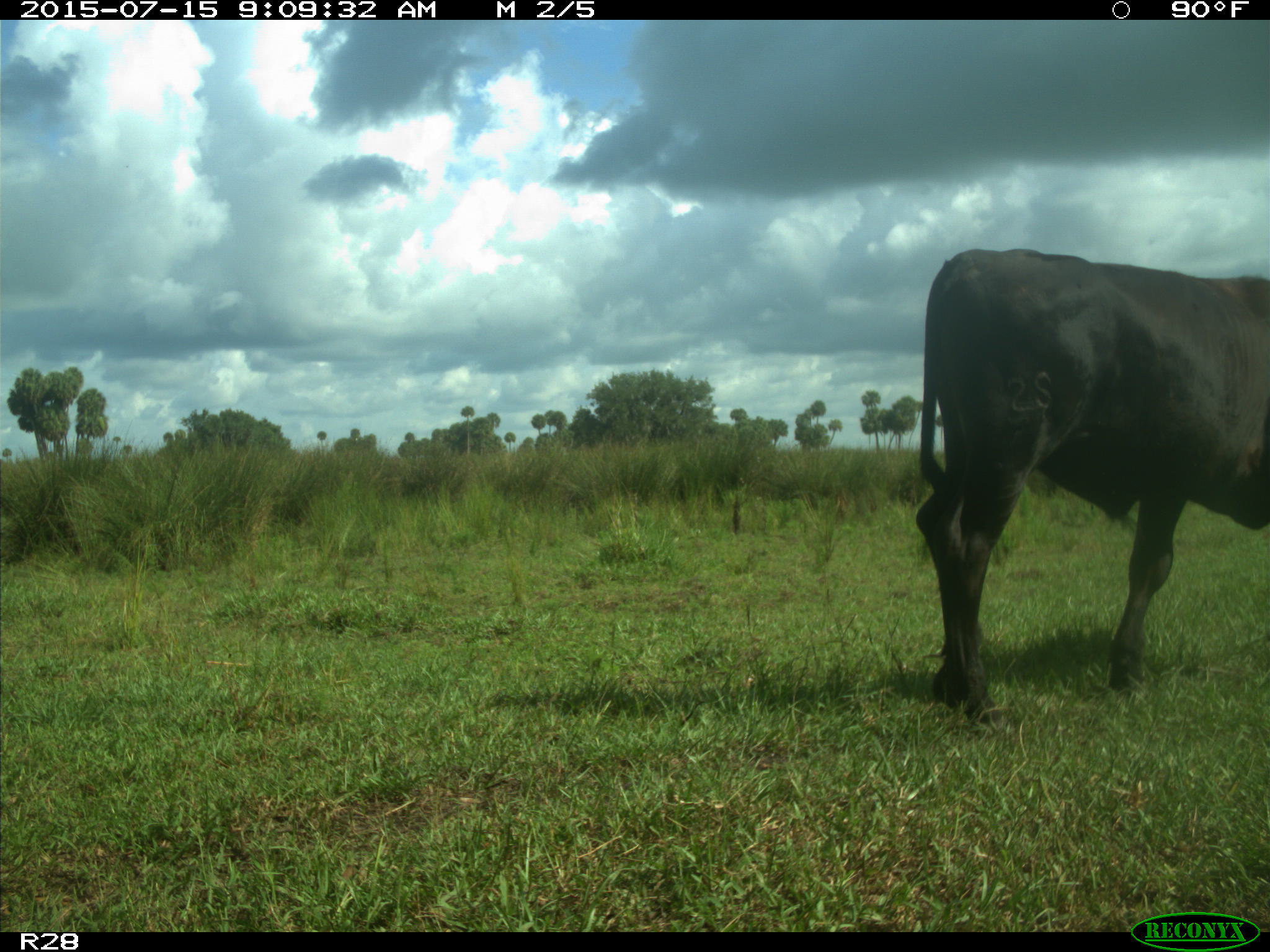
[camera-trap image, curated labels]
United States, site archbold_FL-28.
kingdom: Animalia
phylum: Chordata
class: Mammalia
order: Artiodactyla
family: Bovidae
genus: Bos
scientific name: Bos taurus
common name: domestic cow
Bos taurus (domestic cow).